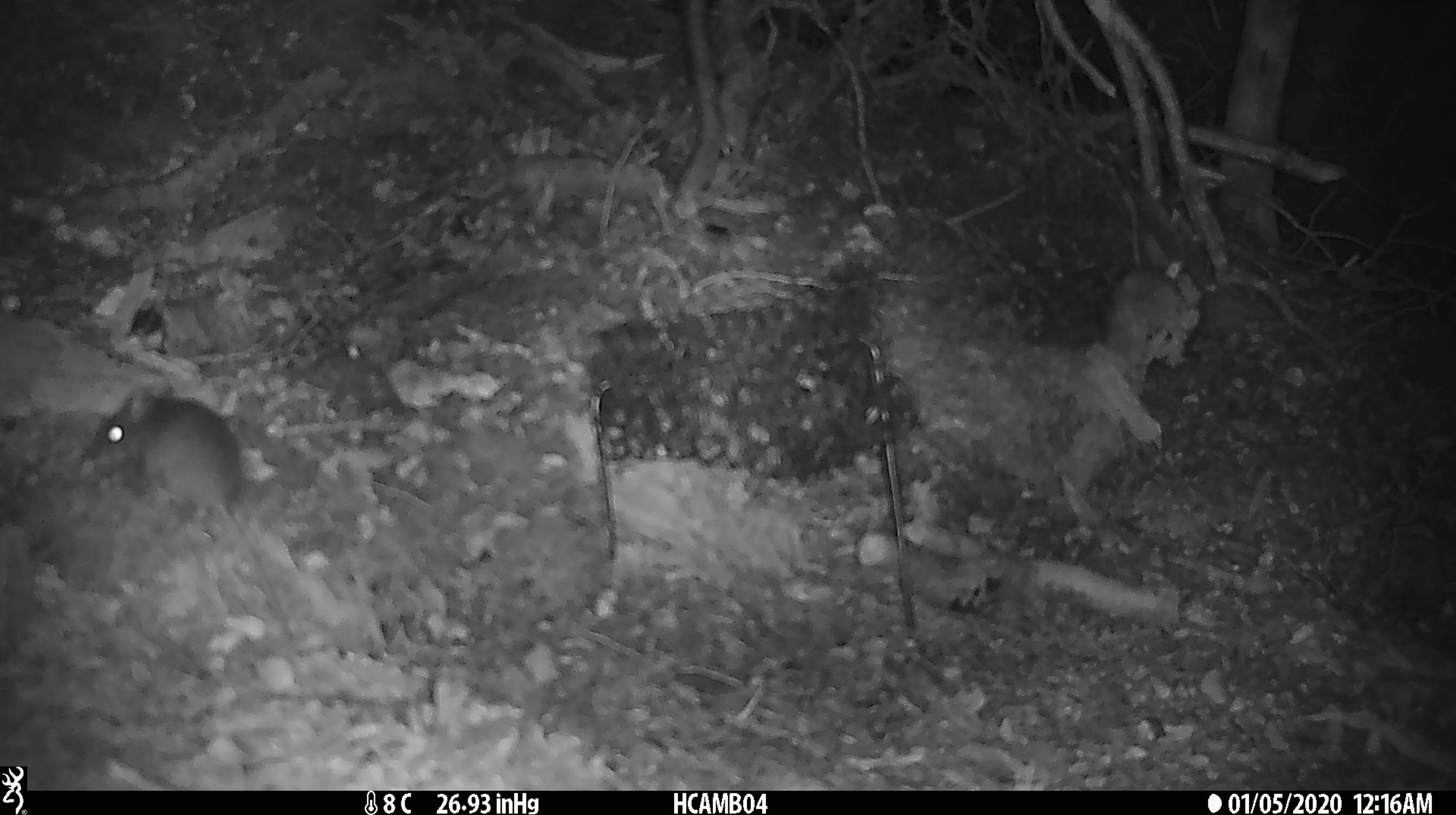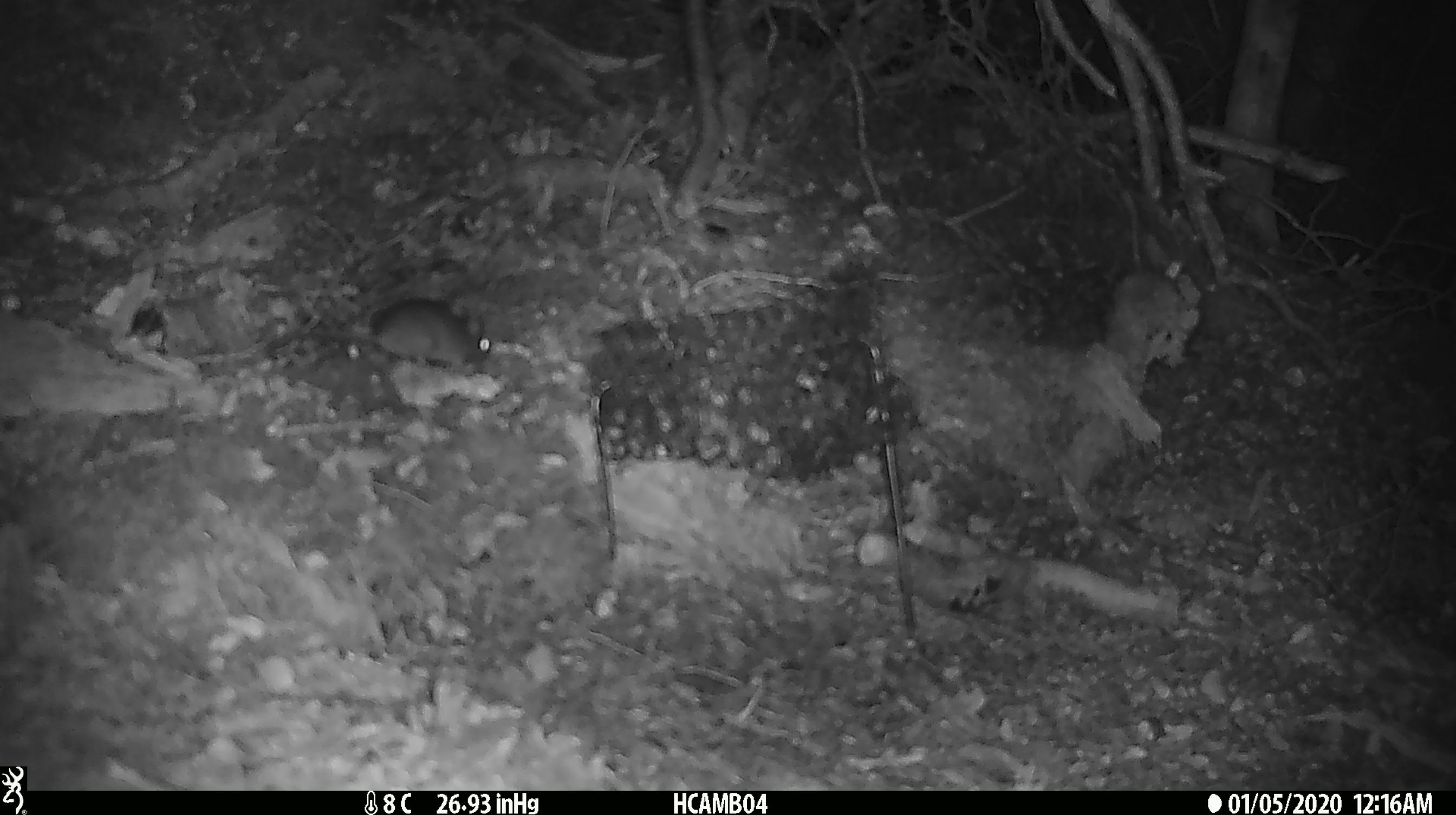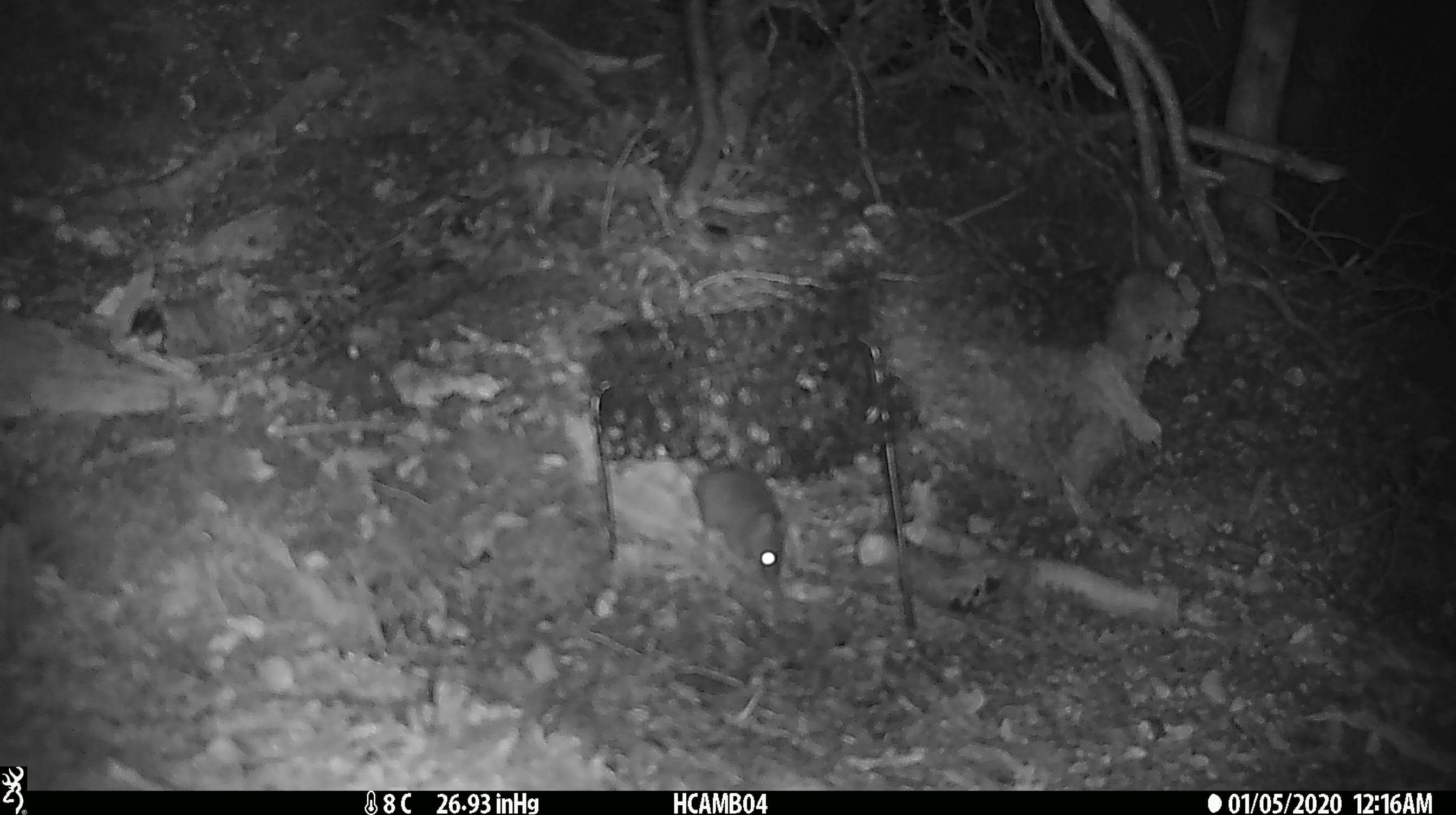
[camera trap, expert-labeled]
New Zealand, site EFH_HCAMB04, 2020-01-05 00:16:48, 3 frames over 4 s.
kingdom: Animalia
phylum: Chordata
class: Mammalia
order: Rodentia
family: Muridae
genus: Mus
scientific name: Mus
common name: mouse